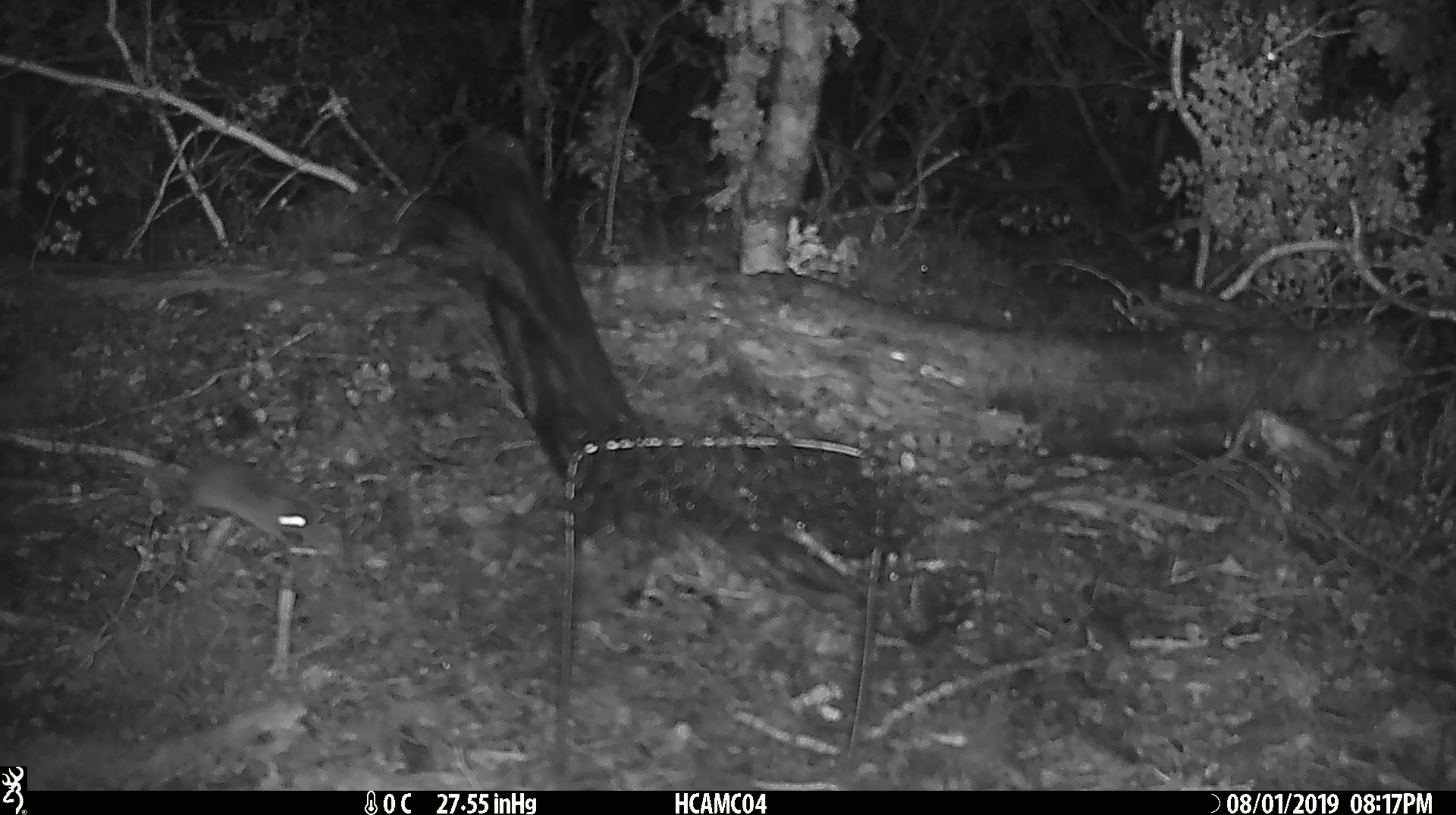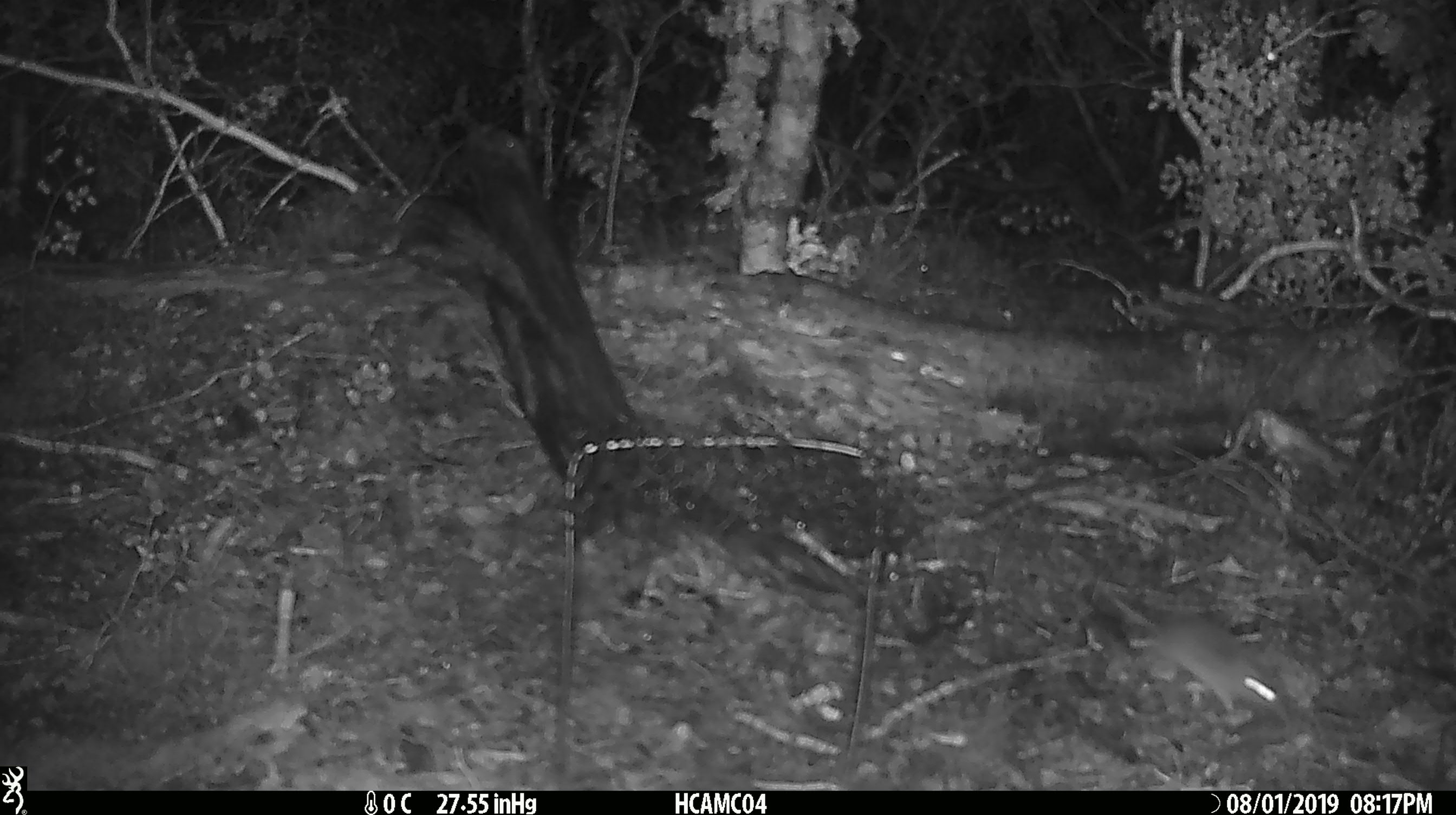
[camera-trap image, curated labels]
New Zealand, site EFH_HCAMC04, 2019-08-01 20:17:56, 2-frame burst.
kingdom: Animalia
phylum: Chordata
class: Mammalia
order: Rodentia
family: Muridae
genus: Mus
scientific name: Mus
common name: mouse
Mouse (Mus).